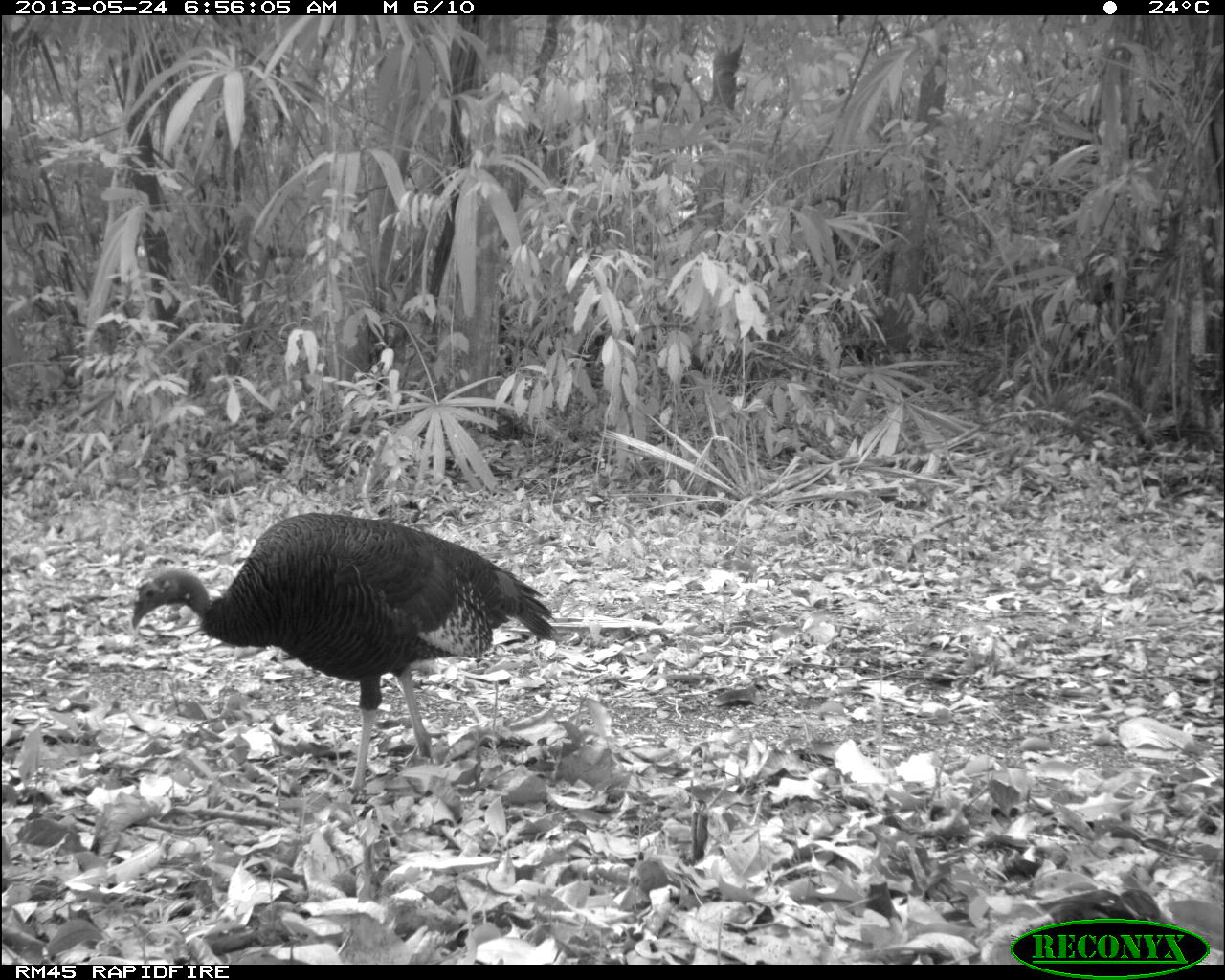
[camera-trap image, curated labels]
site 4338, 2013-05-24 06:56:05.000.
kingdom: Animalia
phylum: Chordata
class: Aves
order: Galliformes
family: Phasianidae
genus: Meleagris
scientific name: Meleagris ocellata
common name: ocellated turkey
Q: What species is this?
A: Meleagris ocellata (ocellated turkey).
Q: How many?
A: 1.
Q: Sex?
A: Female.